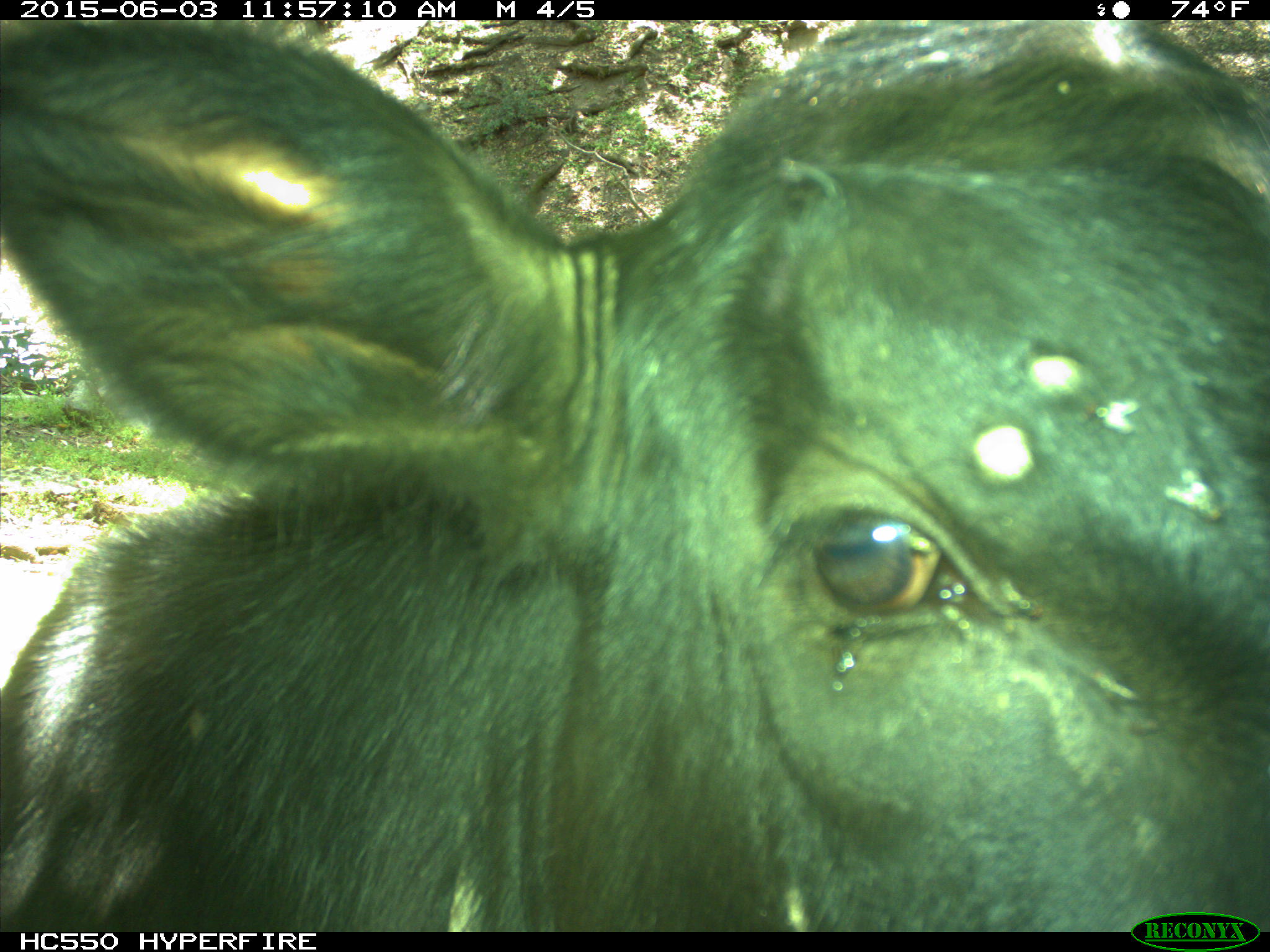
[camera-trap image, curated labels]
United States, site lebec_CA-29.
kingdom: Animalia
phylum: Chordata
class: Mammalia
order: Artiodactyla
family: Bovidae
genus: Bos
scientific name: Bos taurus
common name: domestic cow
Bos taurus (domestic cow).